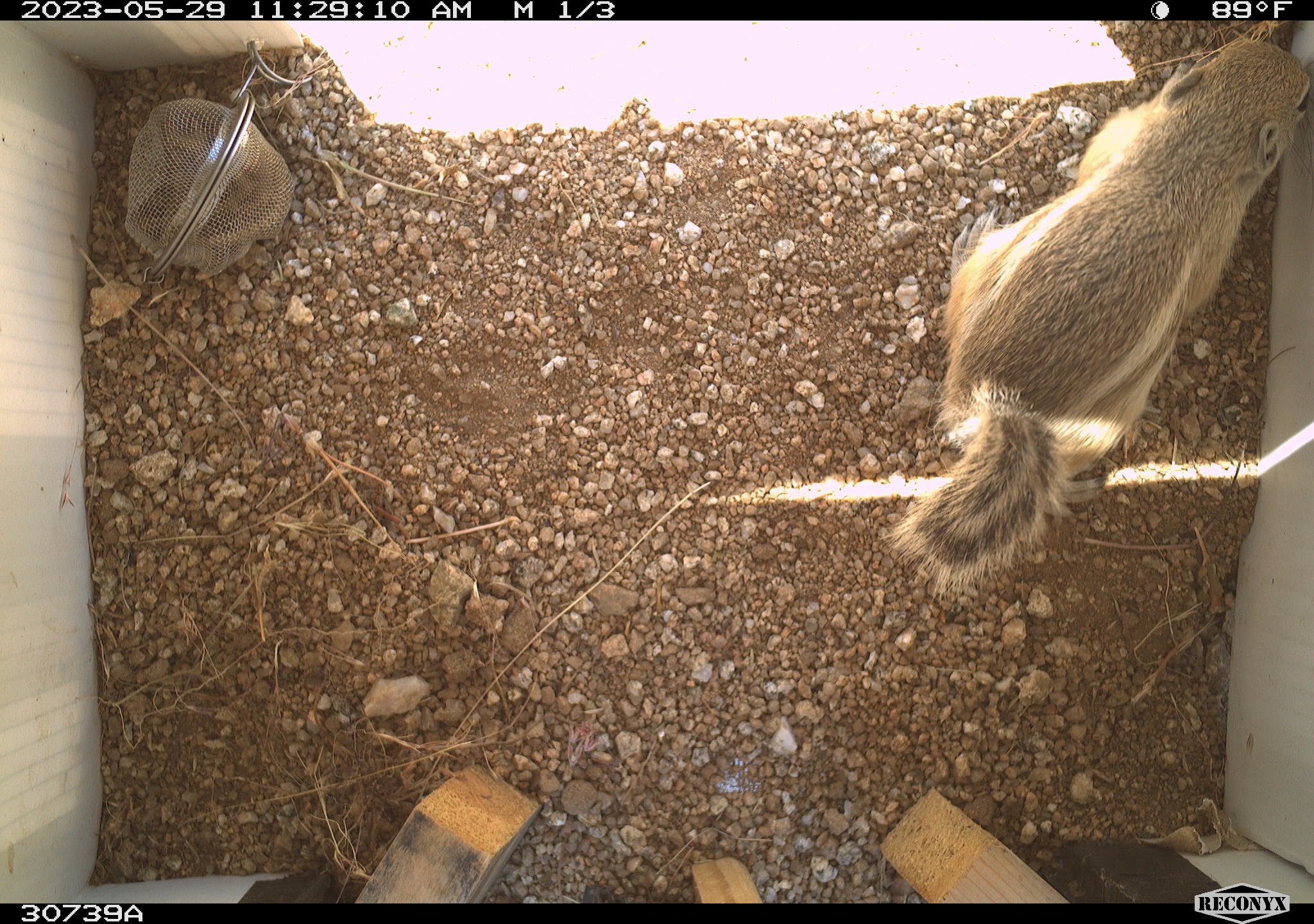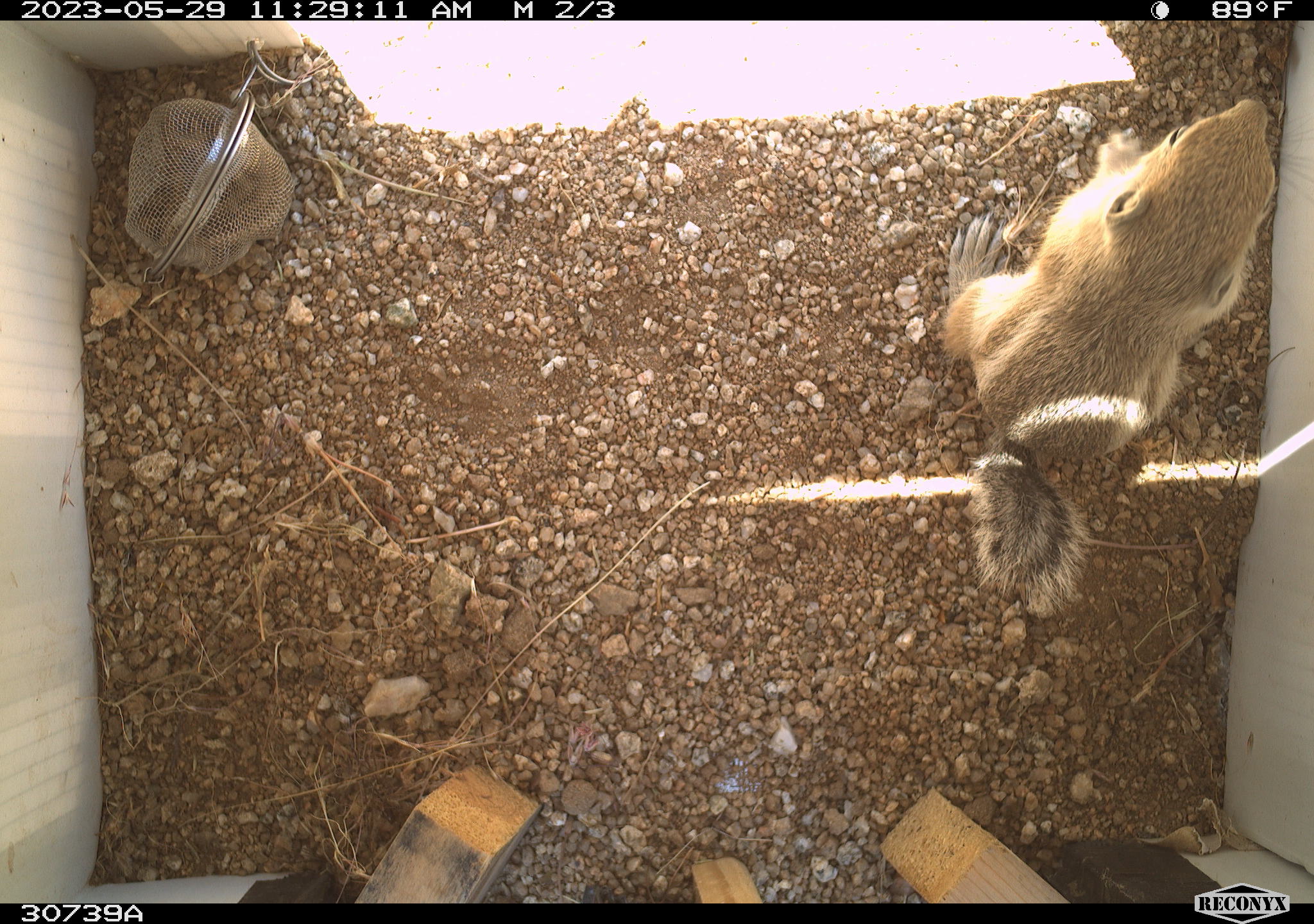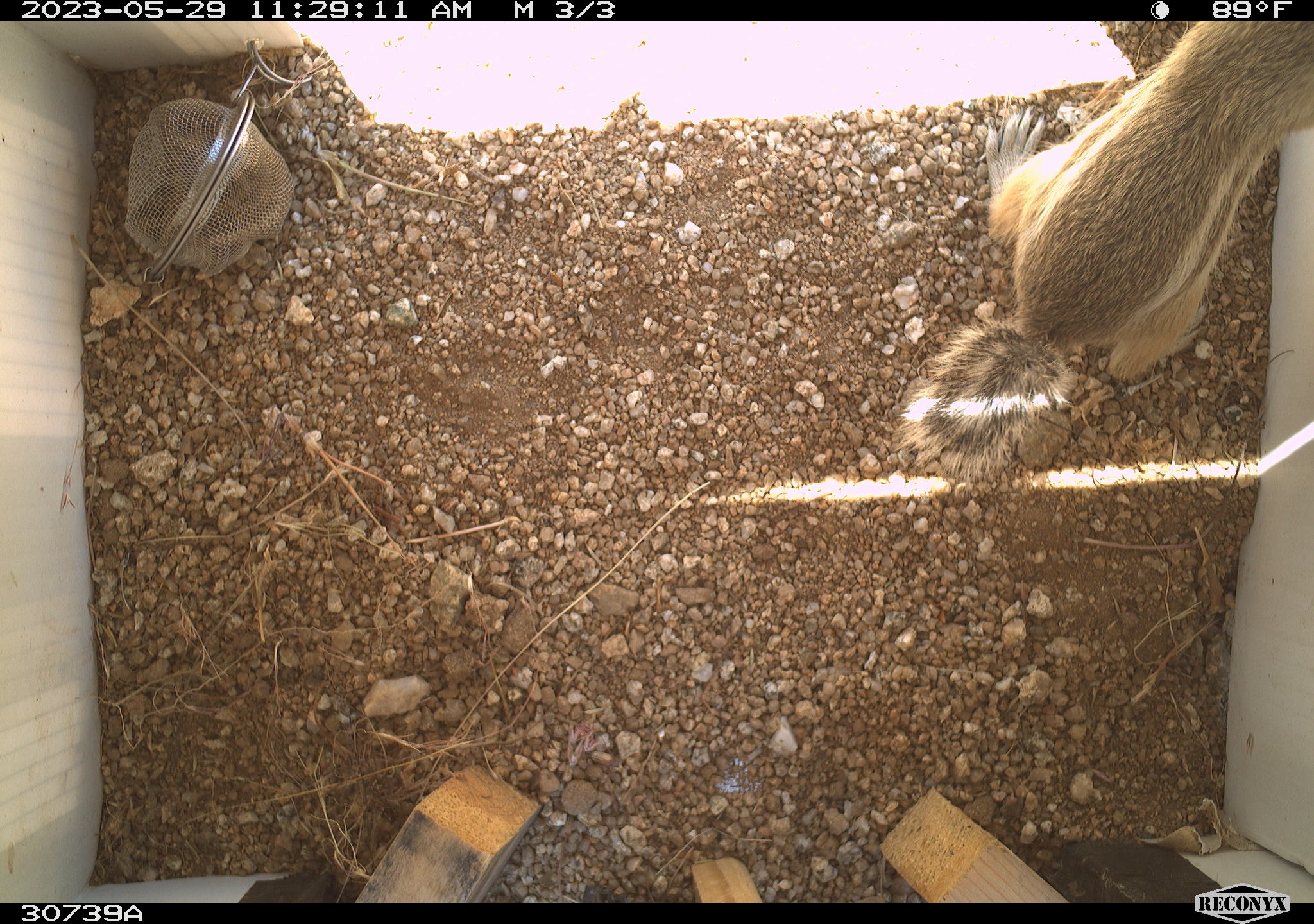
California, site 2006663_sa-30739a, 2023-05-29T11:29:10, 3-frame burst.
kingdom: Animalia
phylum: Chordata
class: Mammalia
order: Rodentia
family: Sciuridae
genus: Ammospermophilus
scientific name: Ammospermophilus leucurus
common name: white-tailed antelope squirrel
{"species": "white-tailed antelope squirrel (Ammospermophilus leucurus)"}